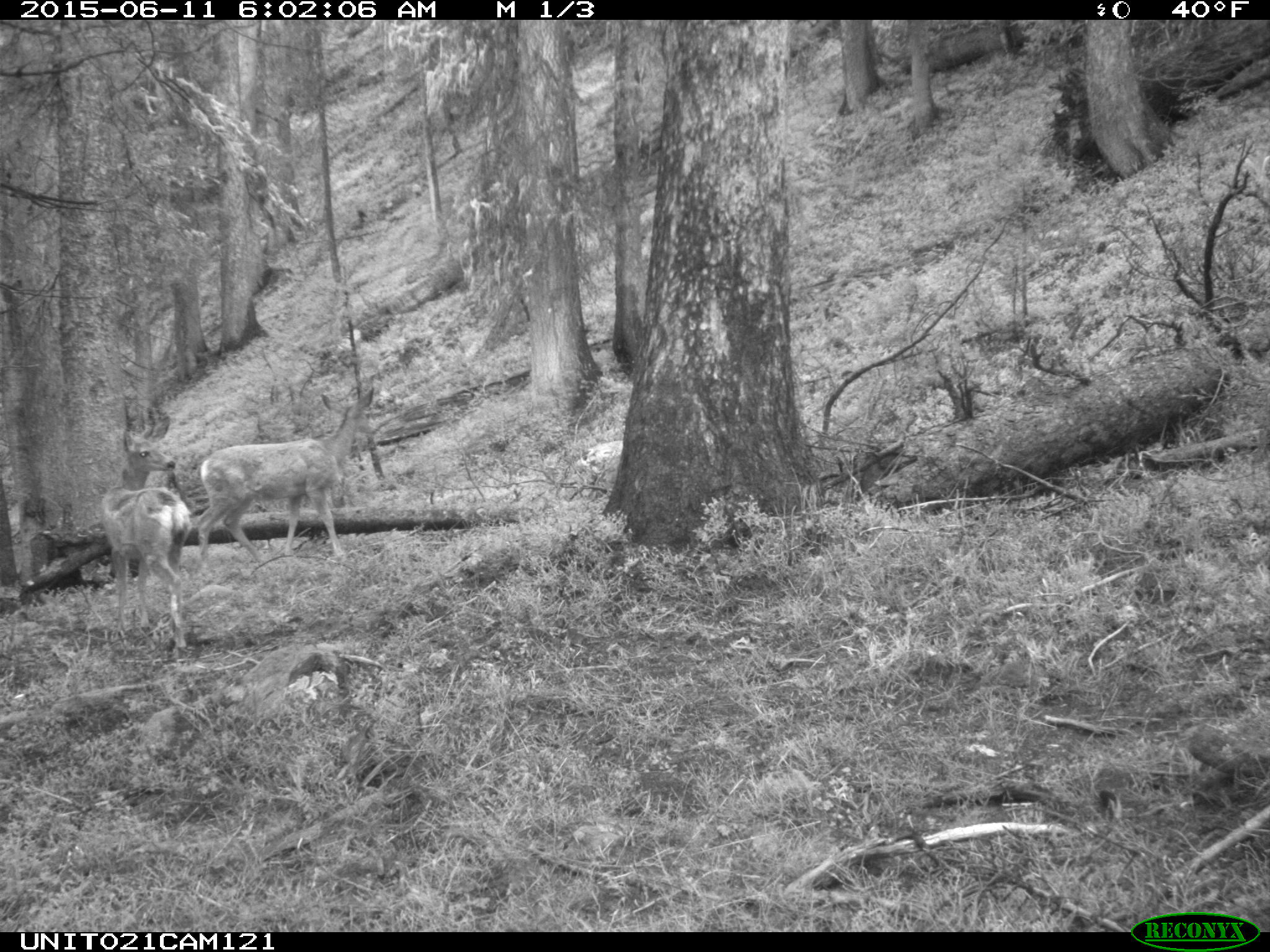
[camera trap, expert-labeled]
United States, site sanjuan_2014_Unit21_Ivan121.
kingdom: Animalia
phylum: Chordata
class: Mammalia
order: Artiodactyla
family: Cervidae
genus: Odocoileus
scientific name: Odocoileus hemionus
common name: mule deer